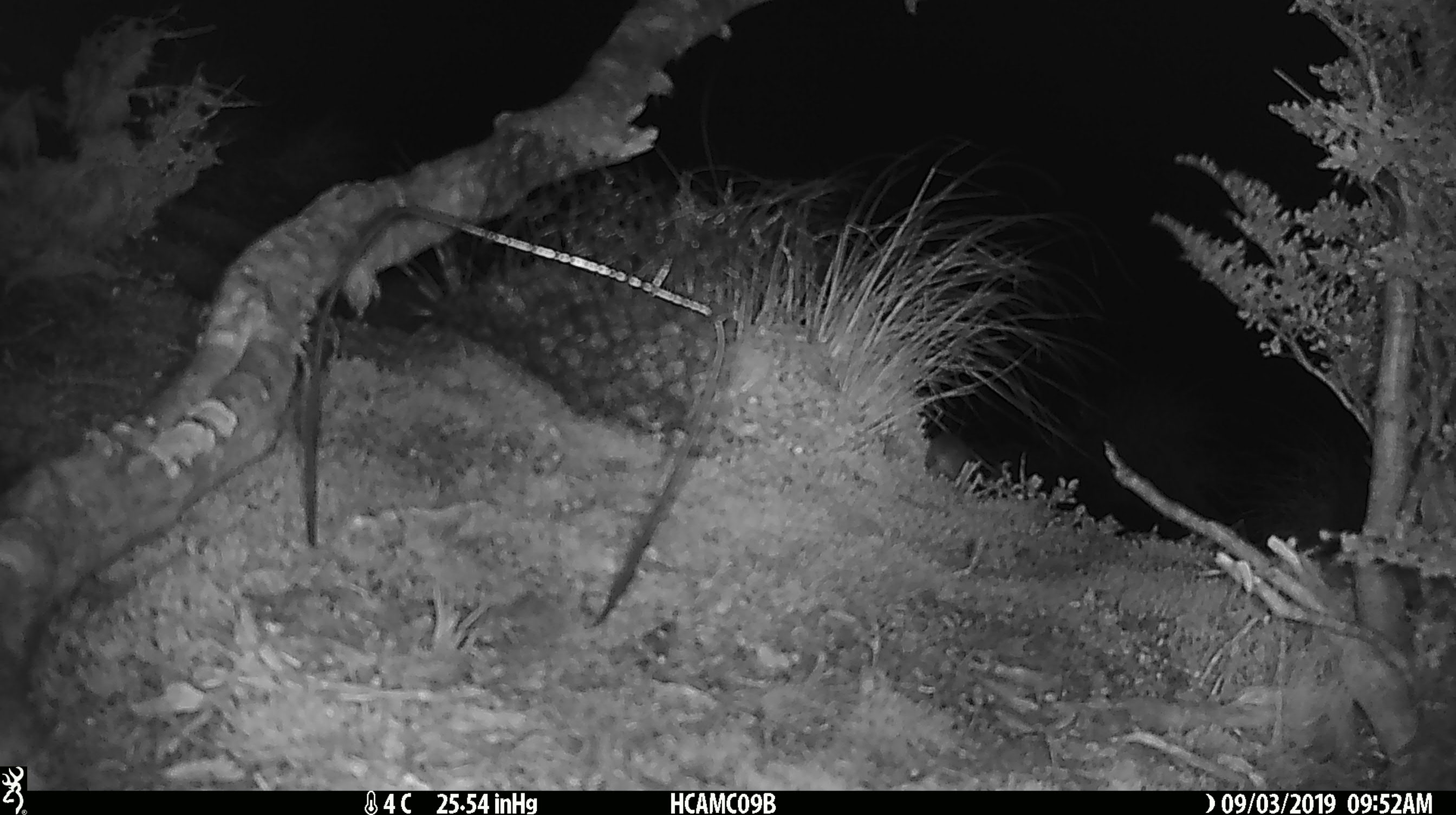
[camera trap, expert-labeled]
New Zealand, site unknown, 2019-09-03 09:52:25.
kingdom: Animalia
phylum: Chordata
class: Mammalia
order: Rodentia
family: Muridae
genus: Mus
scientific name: Mus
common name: mouse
Mouse (Mus).